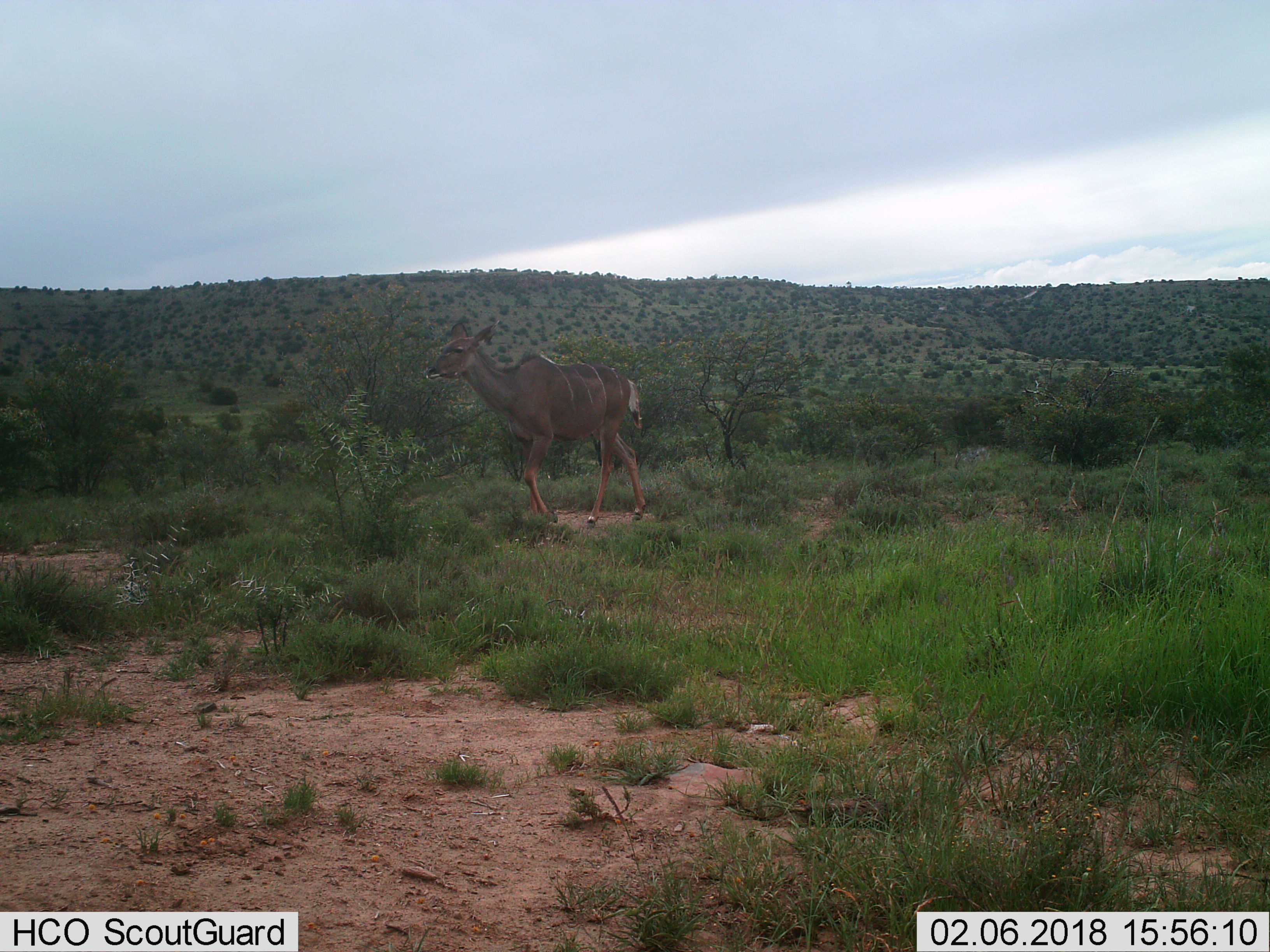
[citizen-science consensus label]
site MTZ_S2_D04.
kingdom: Animalia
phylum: Chordata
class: Mammalia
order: Artiodactyla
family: Bovidae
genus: Tragelaphus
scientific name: Tragelaphus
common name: kudu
Kudu (Tragelaphus), count 1. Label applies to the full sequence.